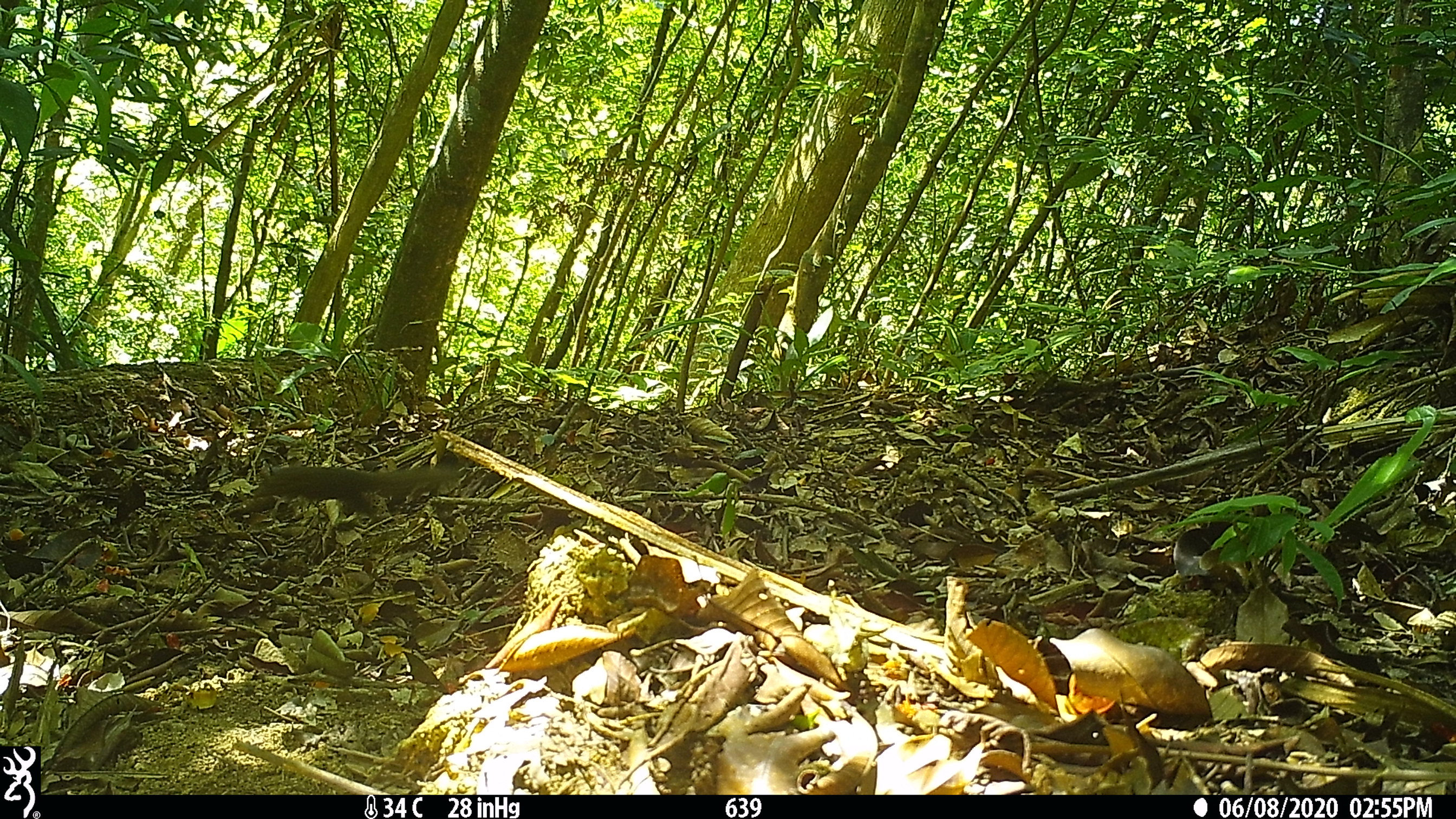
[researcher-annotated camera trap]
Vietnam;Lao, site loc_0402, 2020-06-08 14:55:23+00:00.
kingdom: Animalia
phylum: Chordata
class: Mammalia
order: Scandentia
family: Tupaiidae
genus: Tupaia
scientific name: Tupaia belangeri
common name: northern treeshrew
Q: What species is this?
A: Northern treeshrew (Tupaia belangeri).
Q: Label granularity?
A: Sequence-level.